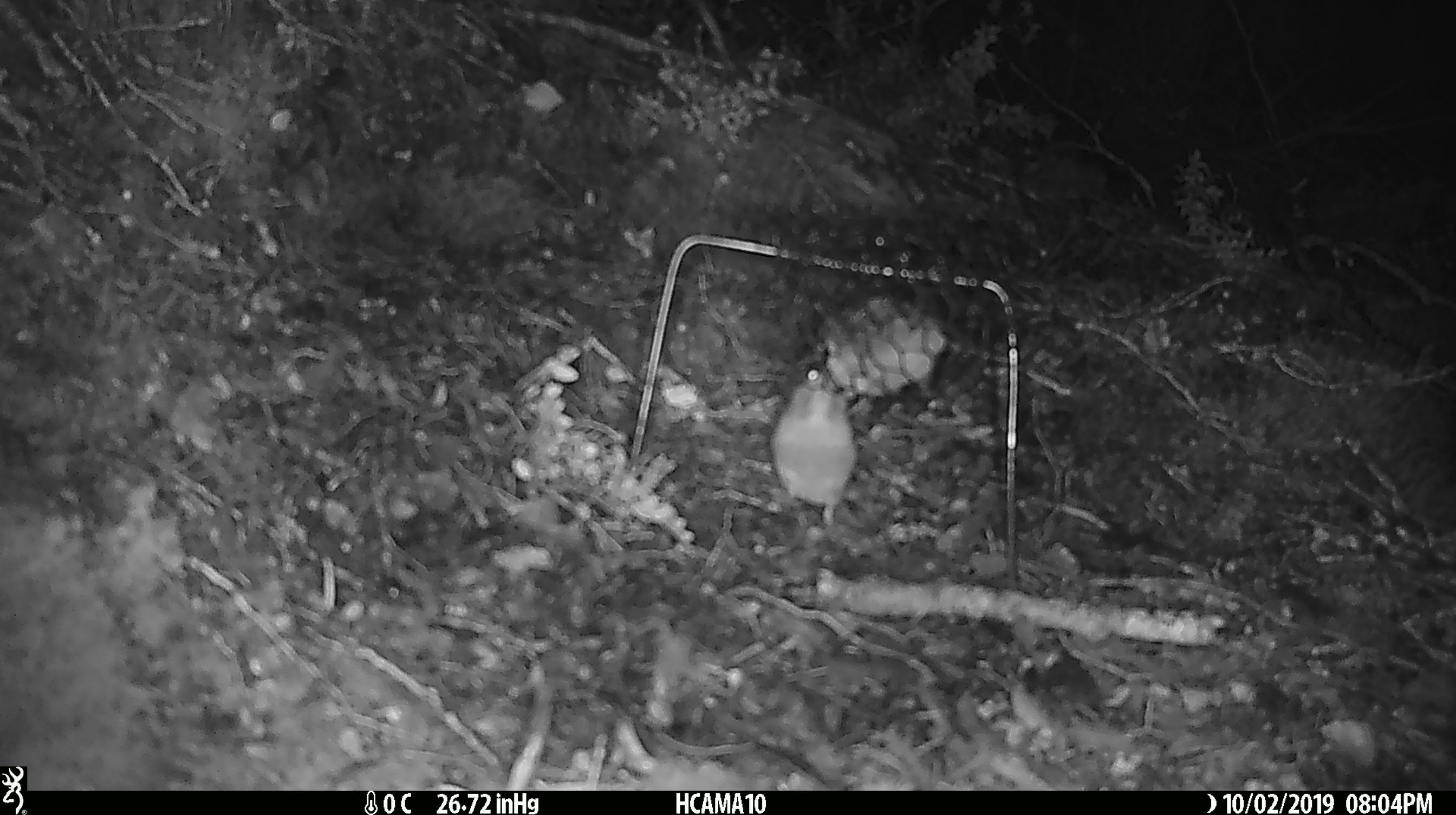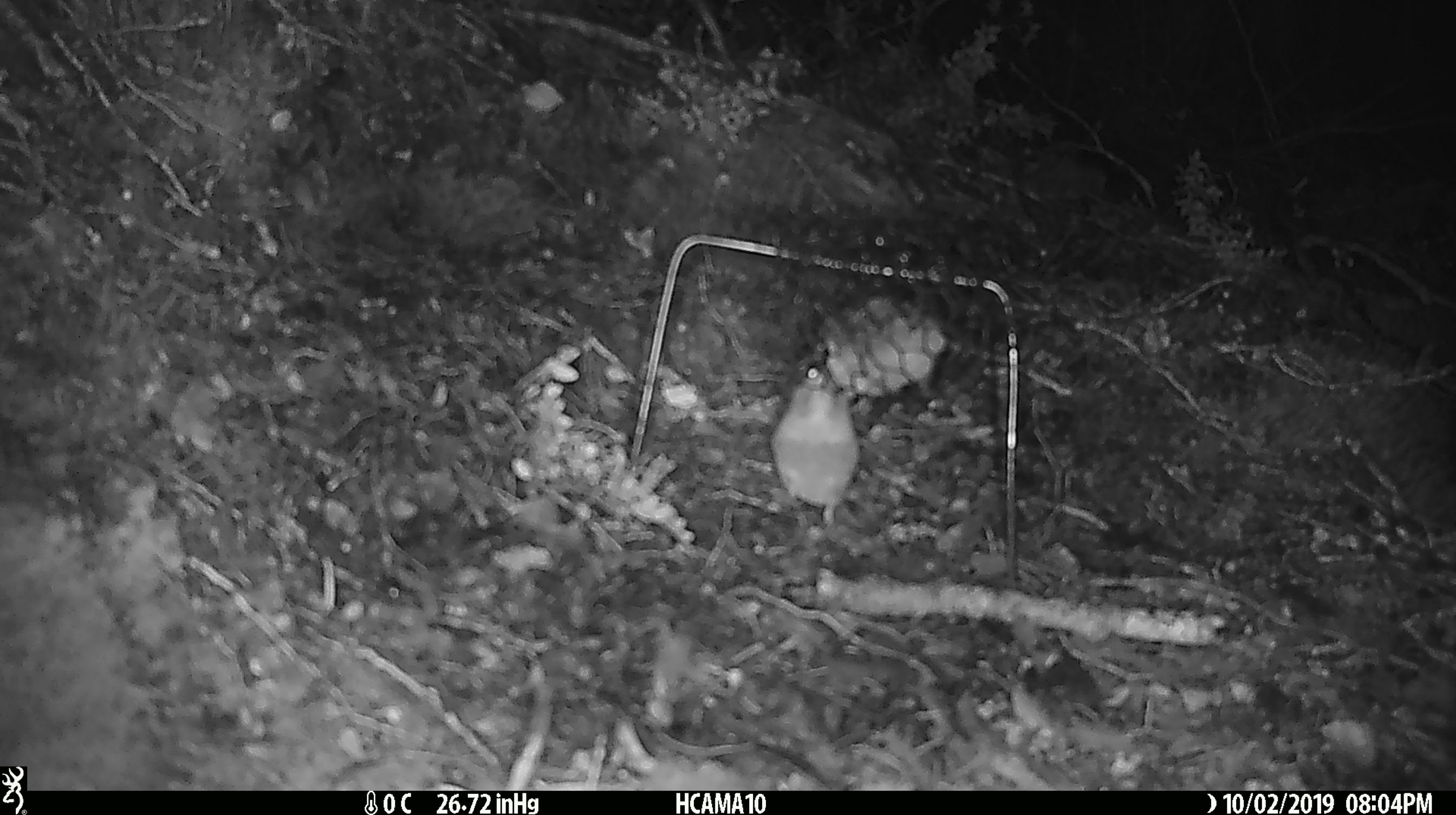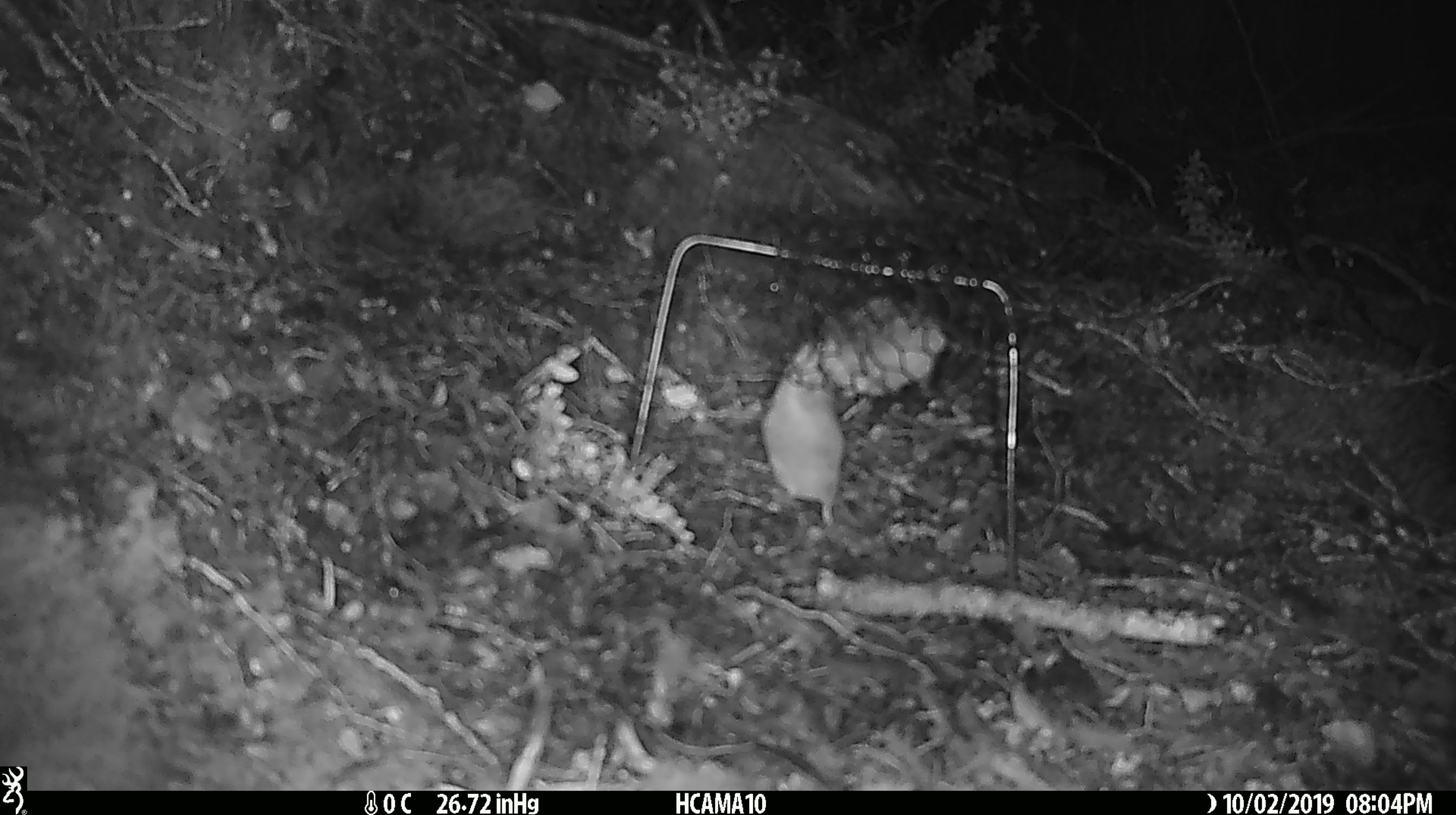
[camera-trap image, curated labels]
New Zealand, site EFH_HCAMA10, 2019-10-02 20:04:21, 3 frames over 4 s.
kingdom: Animalia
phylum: Chordata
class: Mammalia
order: Rodentia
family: Muridae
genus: Mus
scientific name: Mus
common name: mouse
Mouse (Mus).